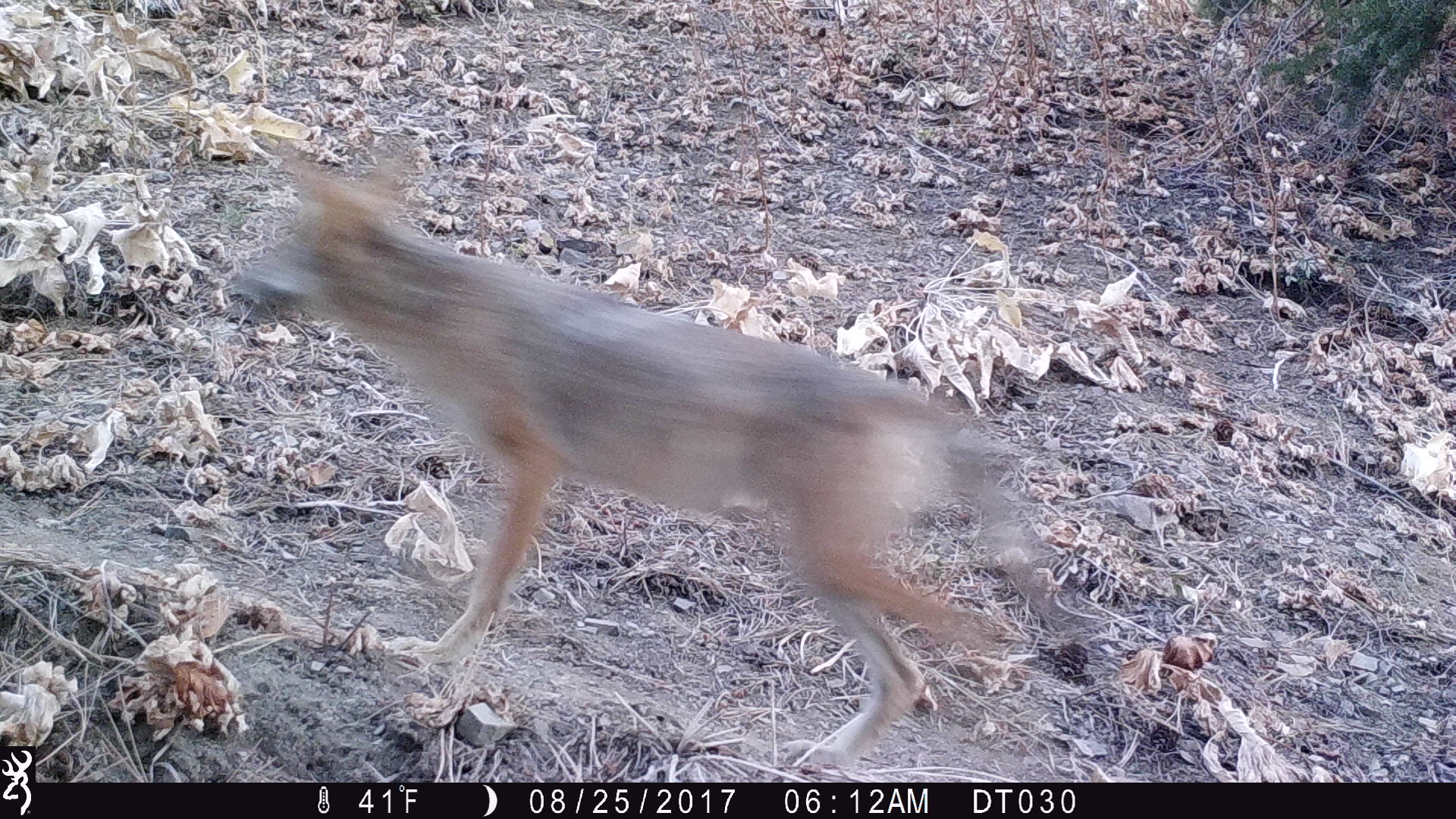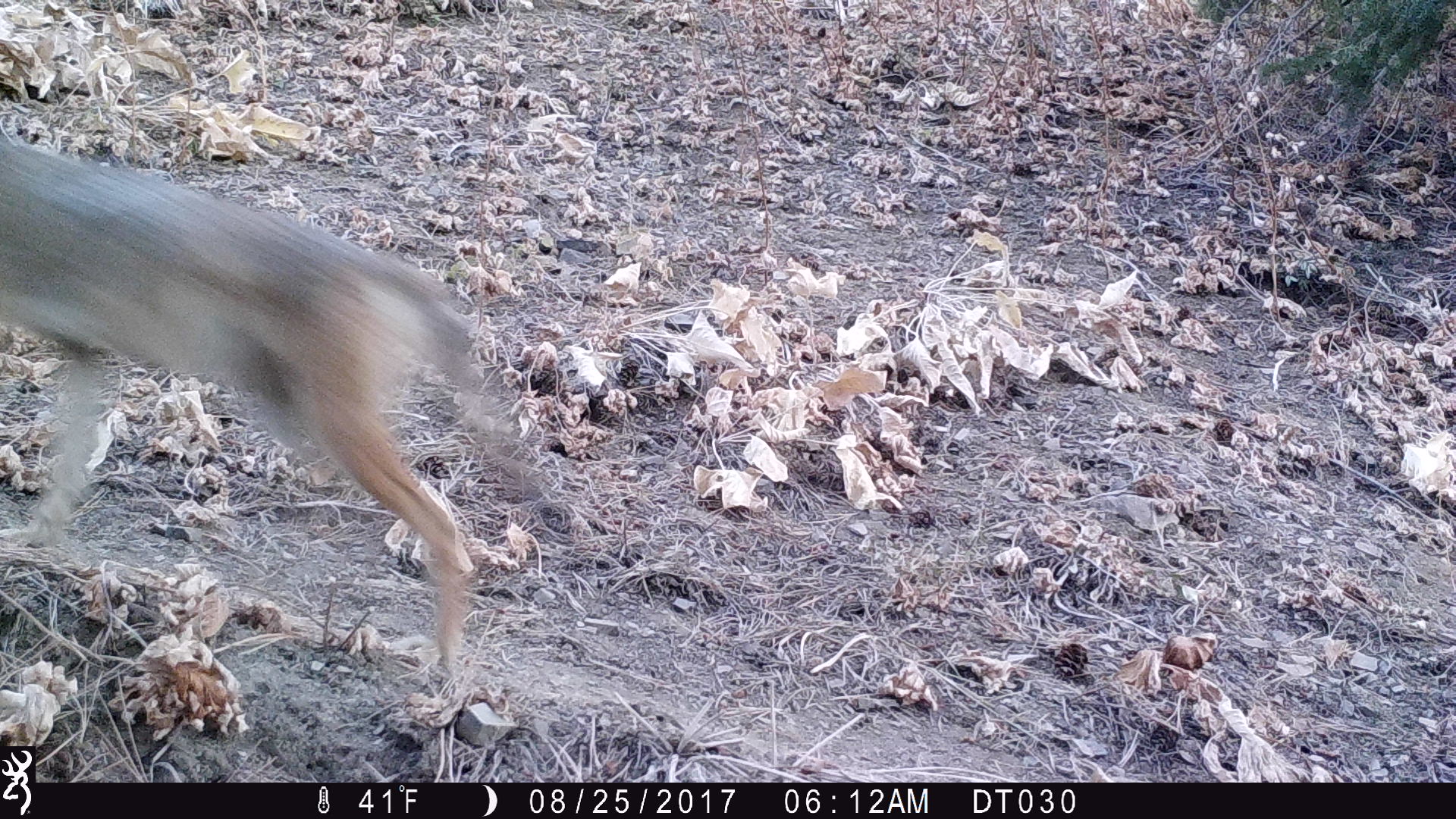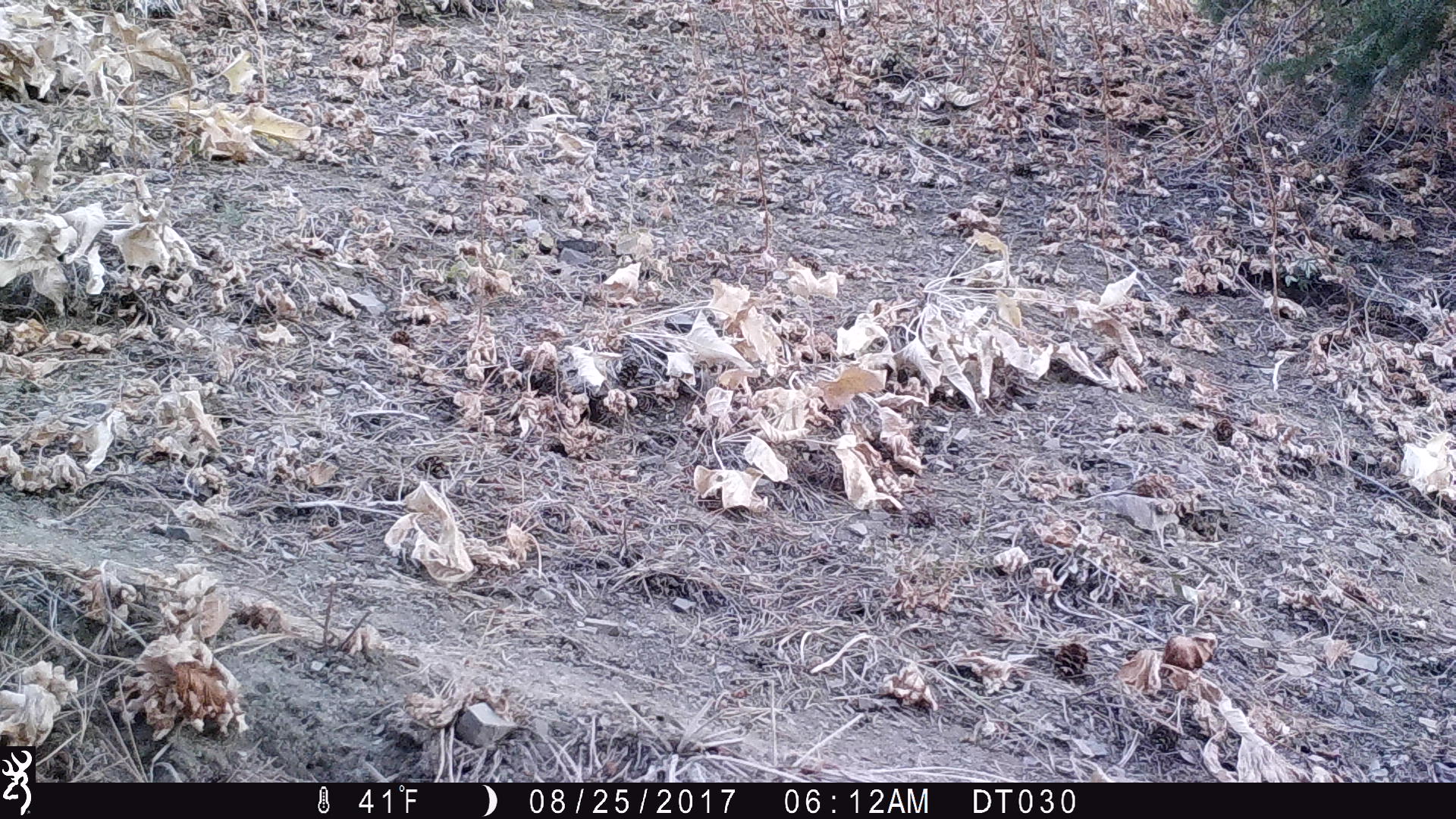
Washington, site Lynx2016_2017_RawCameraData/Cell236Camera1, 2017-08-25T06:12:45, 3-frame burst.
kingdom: Animalia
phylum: Chordata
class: Mammalia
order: Carnivora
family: Canidae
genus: Canis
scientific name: Canis latrans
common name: coyote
Canis latrans (coyote). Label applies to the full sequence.